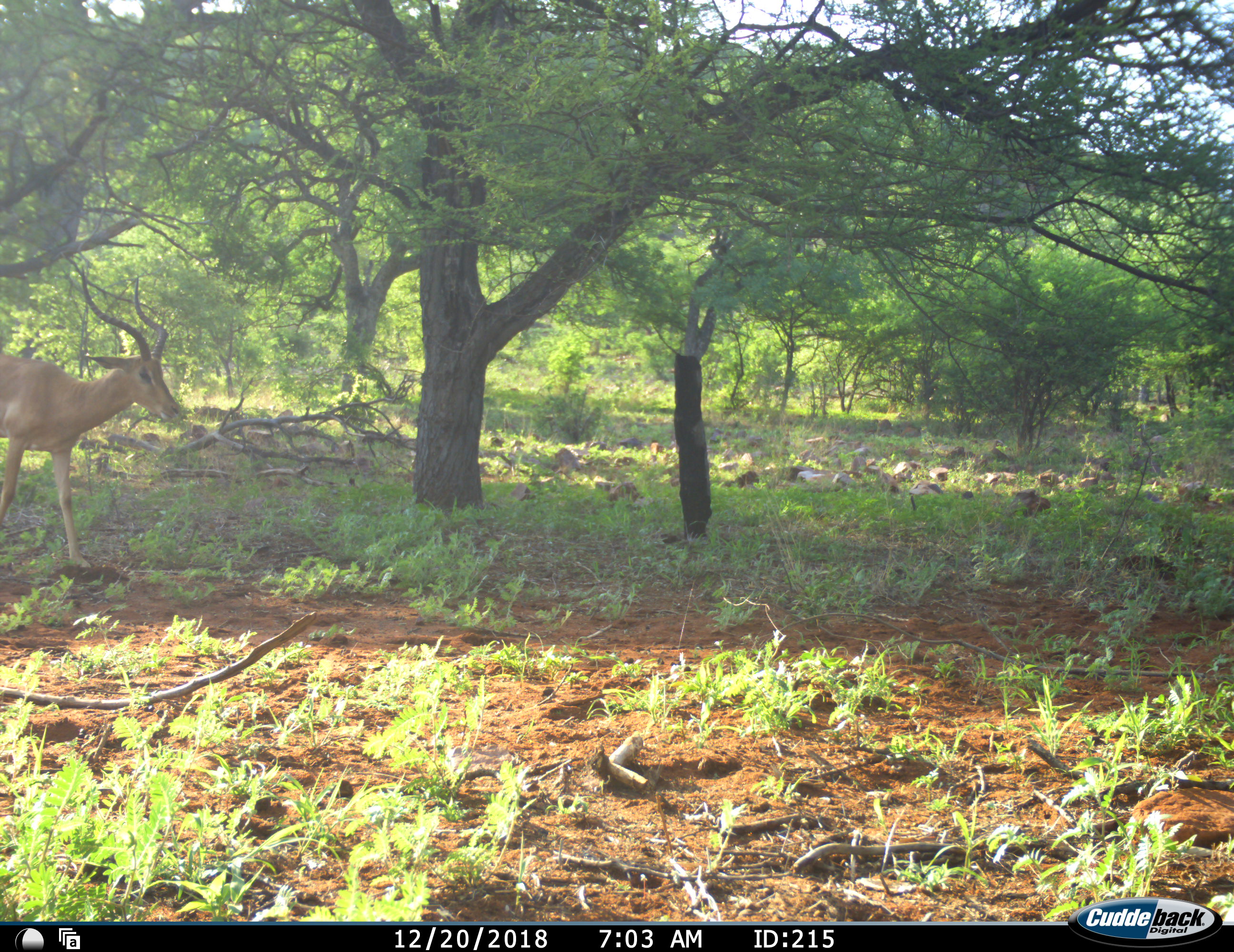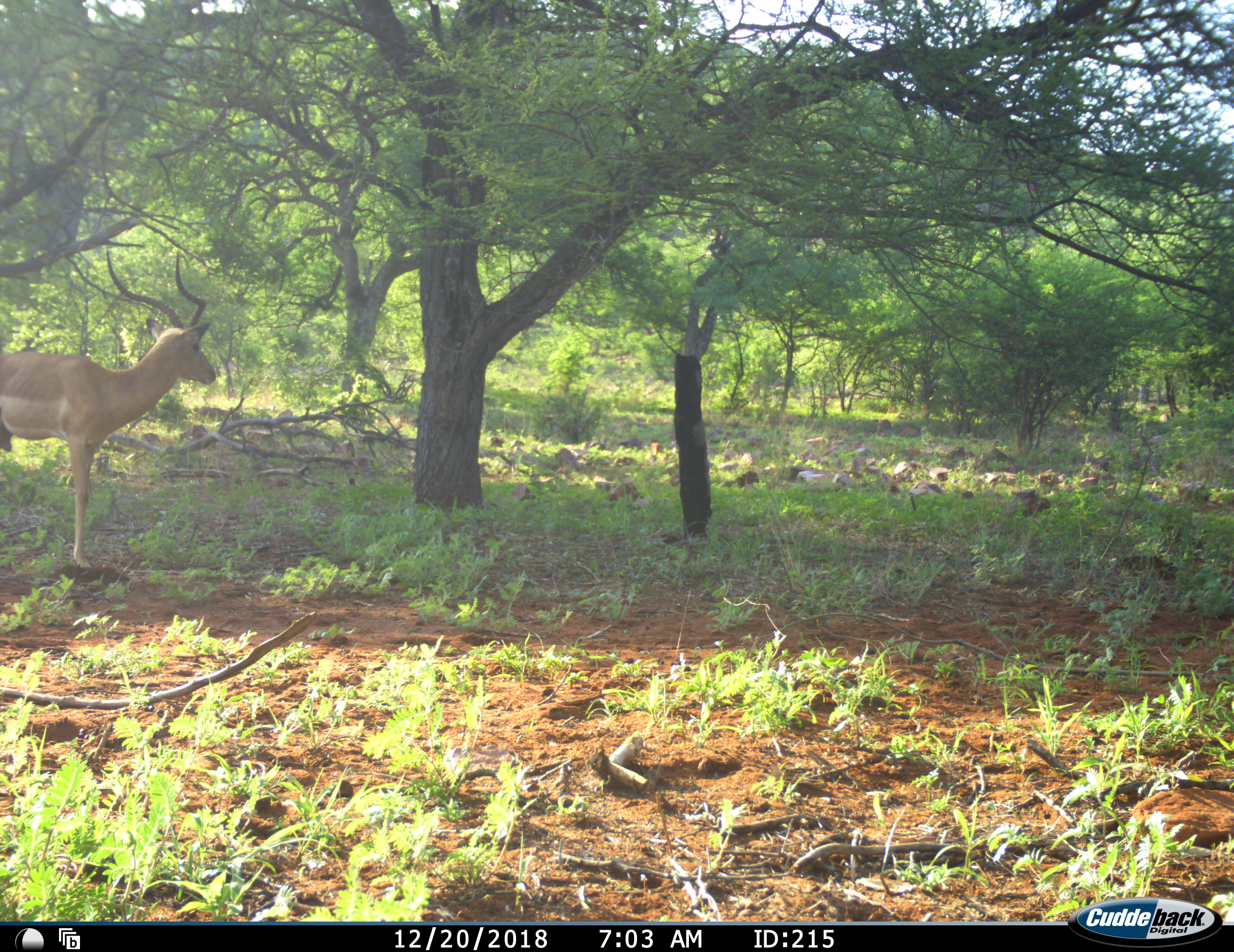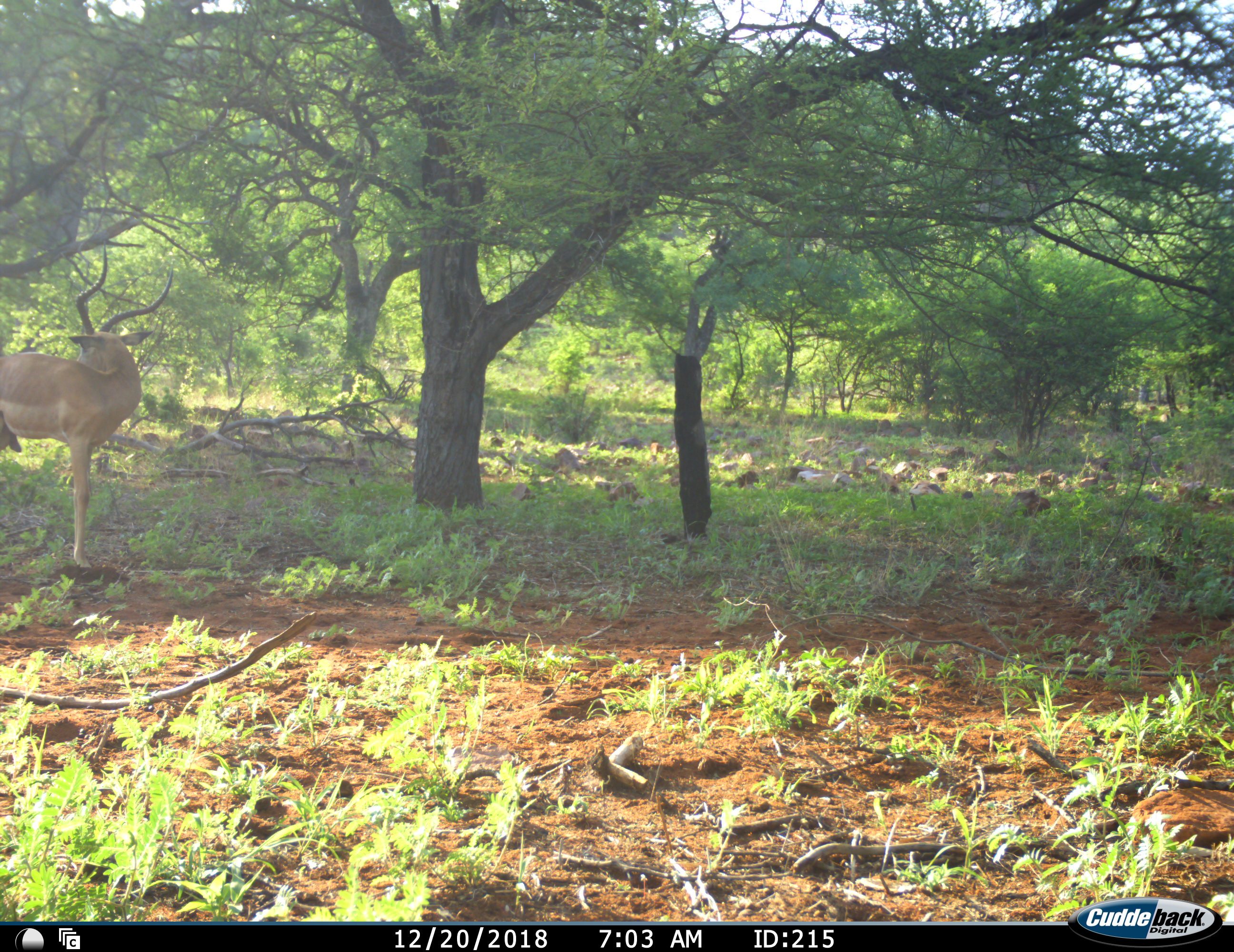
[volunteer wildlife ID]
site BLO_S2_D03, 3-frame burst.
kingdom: Animalia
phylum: Chordata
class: Mammalia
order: Artiodactyla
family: Bovidae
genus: Aepyceros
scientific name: Aepyceros melampus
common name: impala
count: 1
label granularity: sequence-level